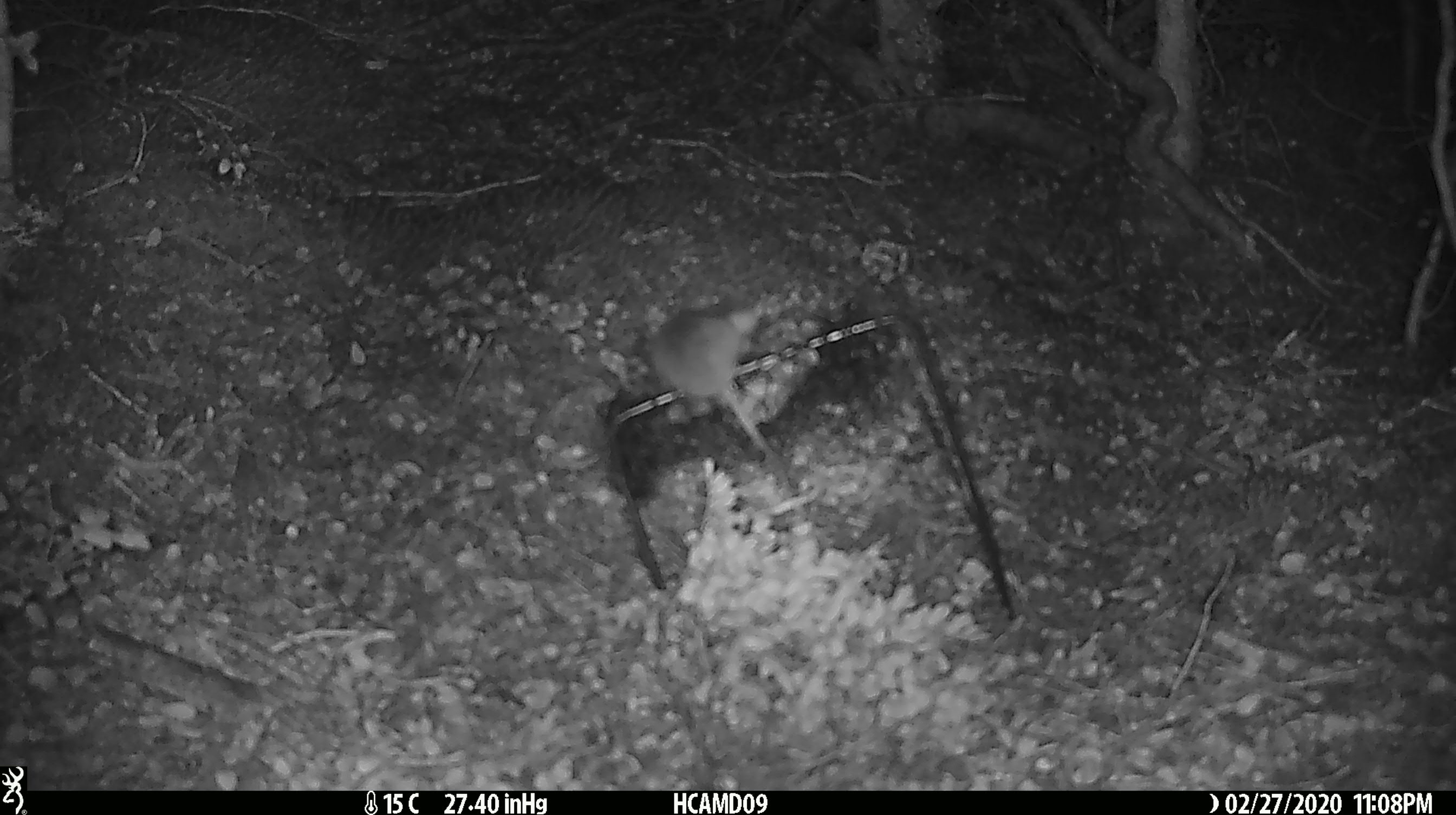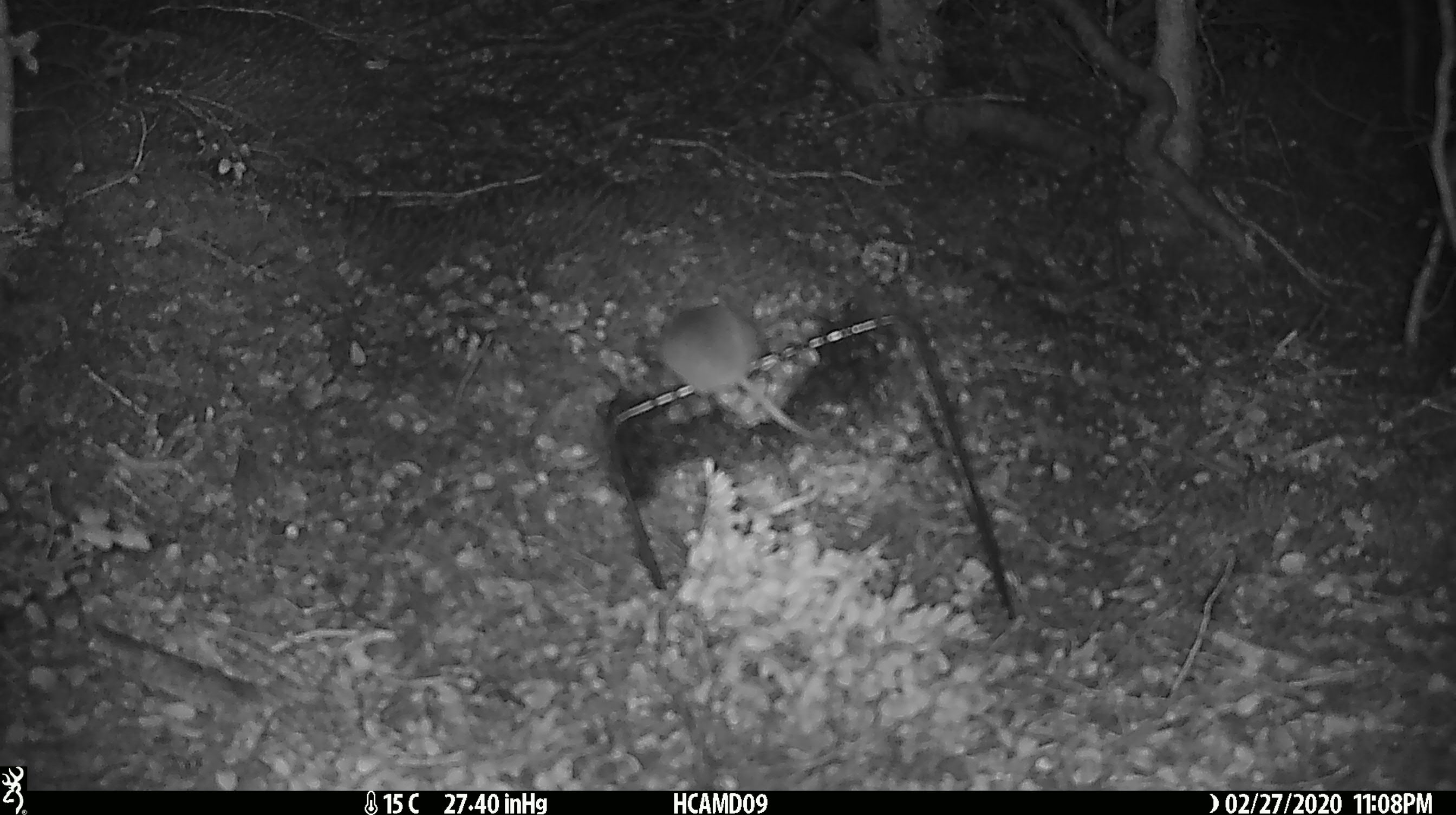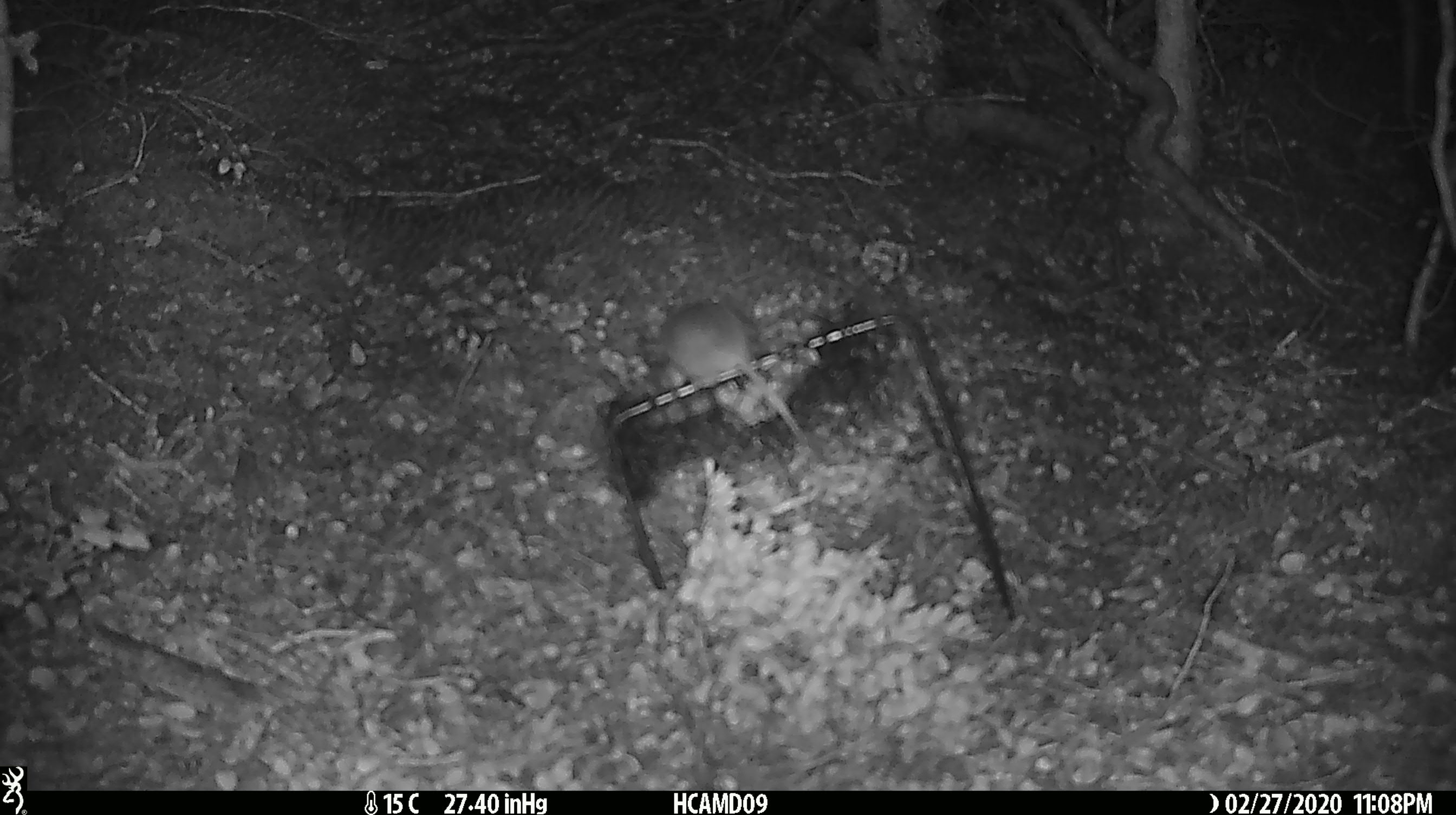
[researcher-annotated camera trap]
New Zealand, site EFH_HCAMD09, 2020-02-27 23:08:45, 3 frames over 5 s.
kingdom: Animalia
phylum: Chordata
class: Mammalia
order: Rodentia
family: Muridae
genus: Mus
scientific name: Mus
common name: mouse